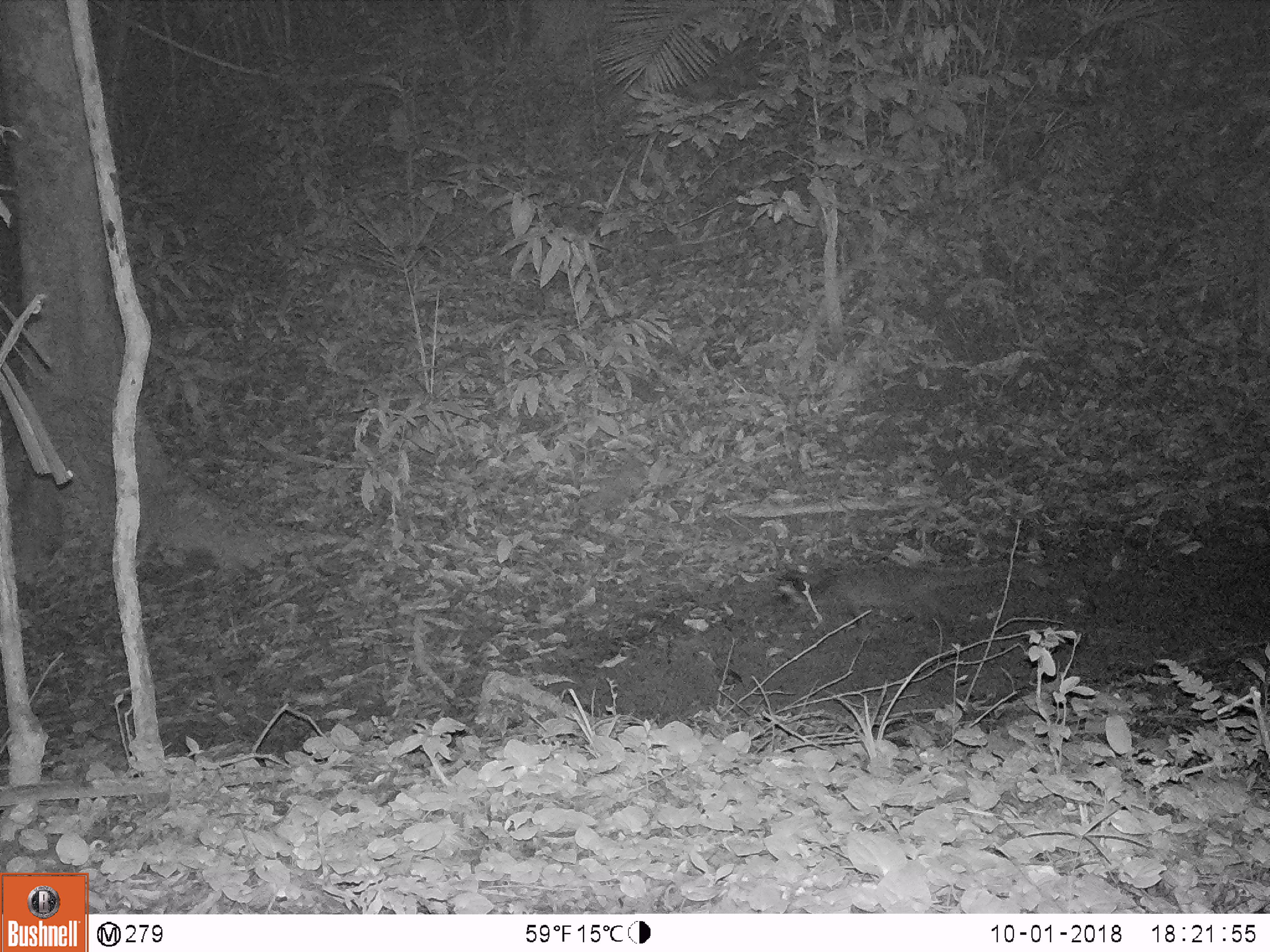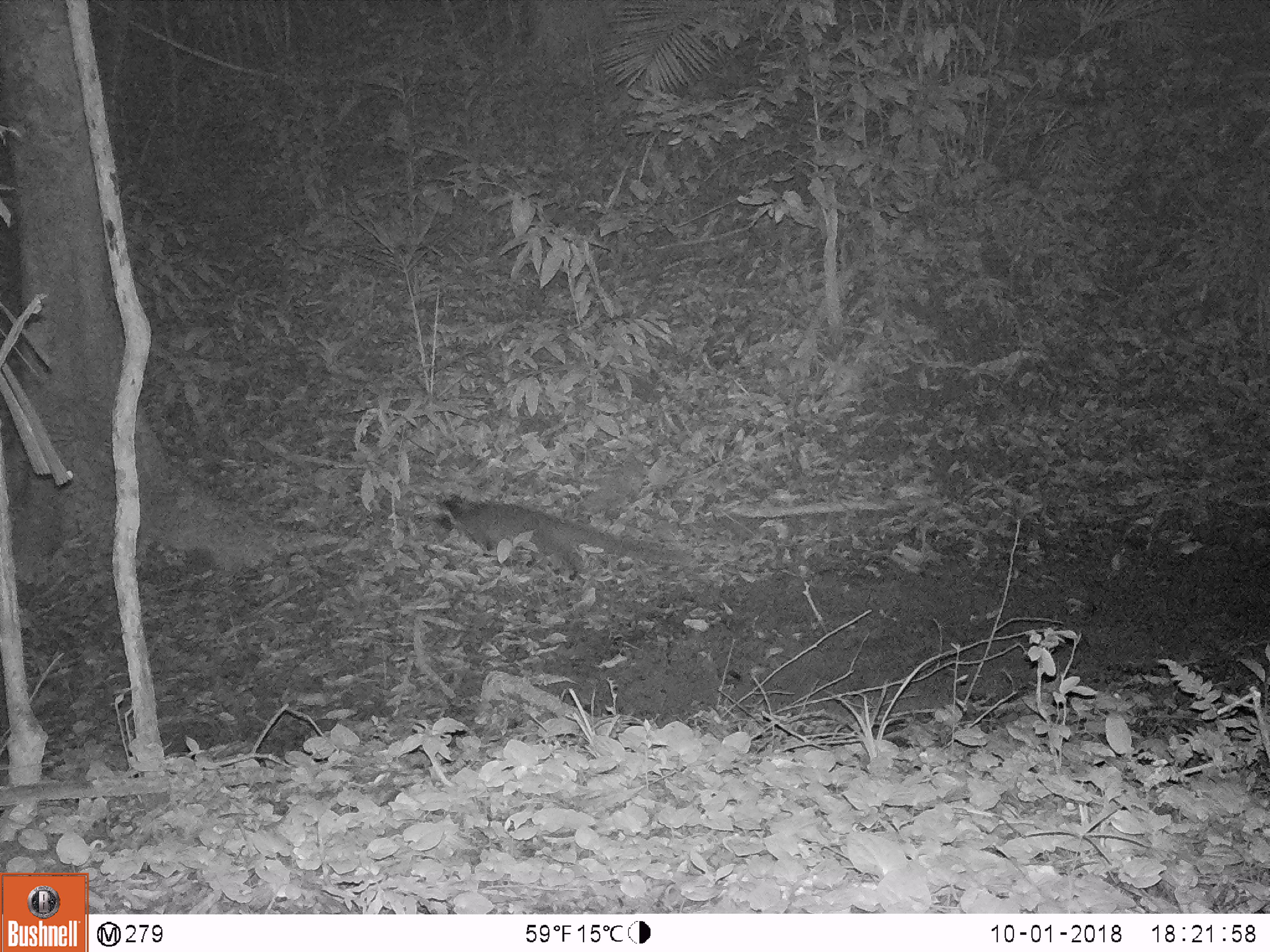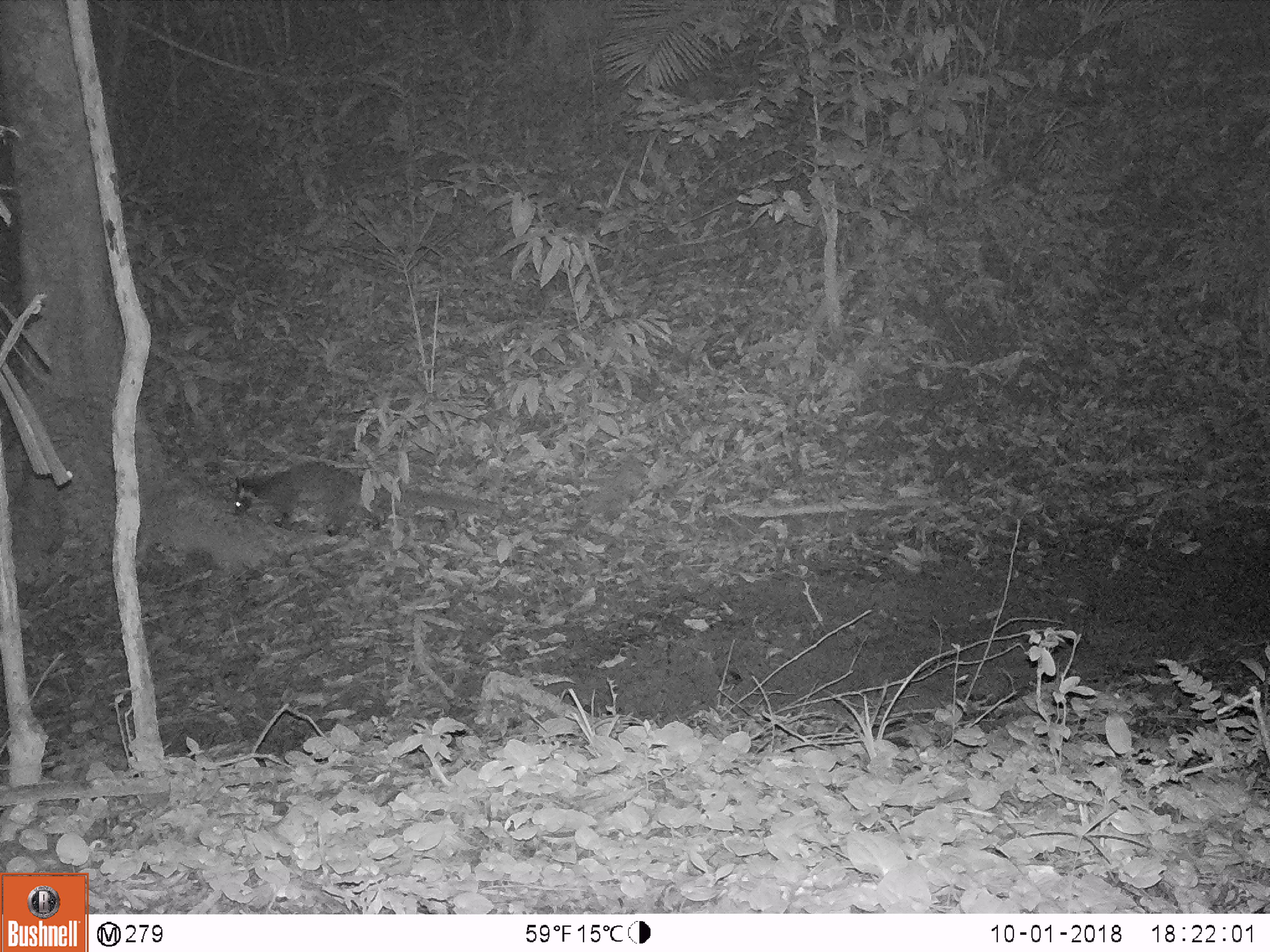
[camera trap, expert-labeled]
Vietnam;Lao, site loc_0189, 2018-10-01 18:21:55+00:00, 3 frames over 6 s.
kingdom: Animalia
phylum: Chordata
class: Mammalia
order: Carnivora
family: Viverridae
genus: Paguma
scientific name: Paguma larvata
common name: masked palm civet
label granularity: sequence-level